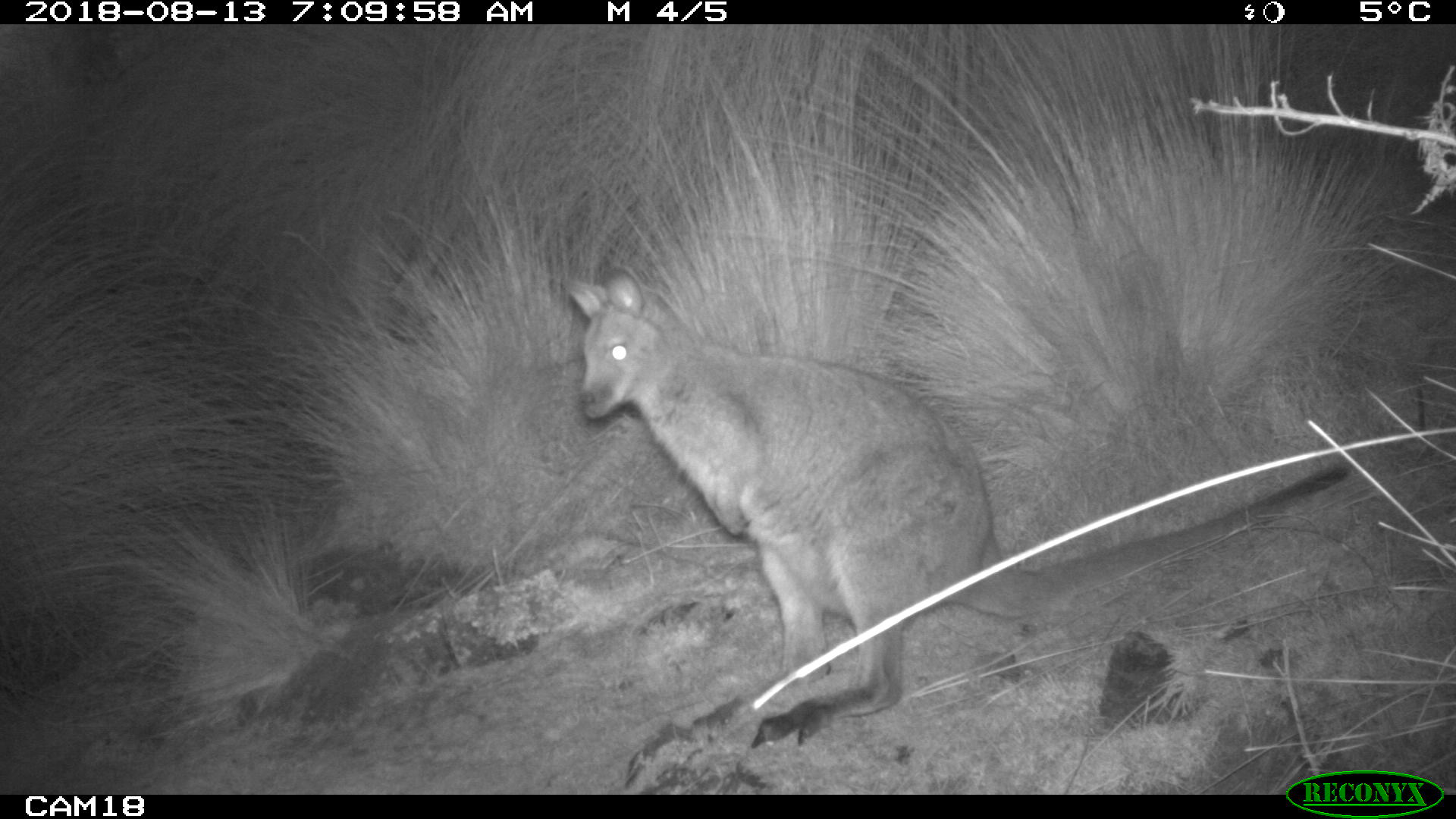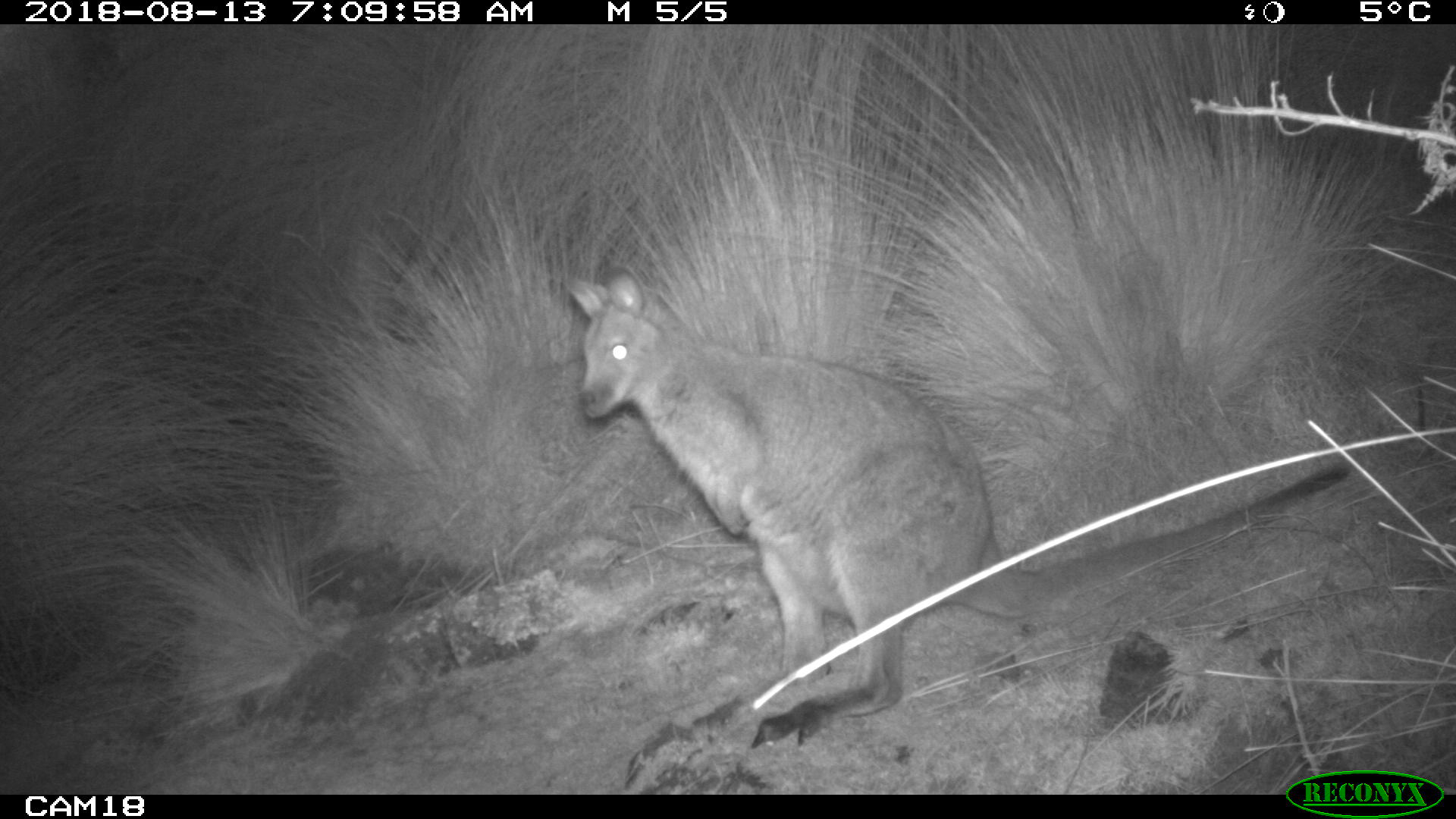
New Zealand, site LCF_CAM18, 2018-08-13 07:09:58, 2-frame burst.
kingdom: Animalia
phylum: Chordata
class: Mammalia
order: Diprotodontia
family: Macropodidae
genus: Notamacropus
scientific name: Notamacropus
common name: wallaby